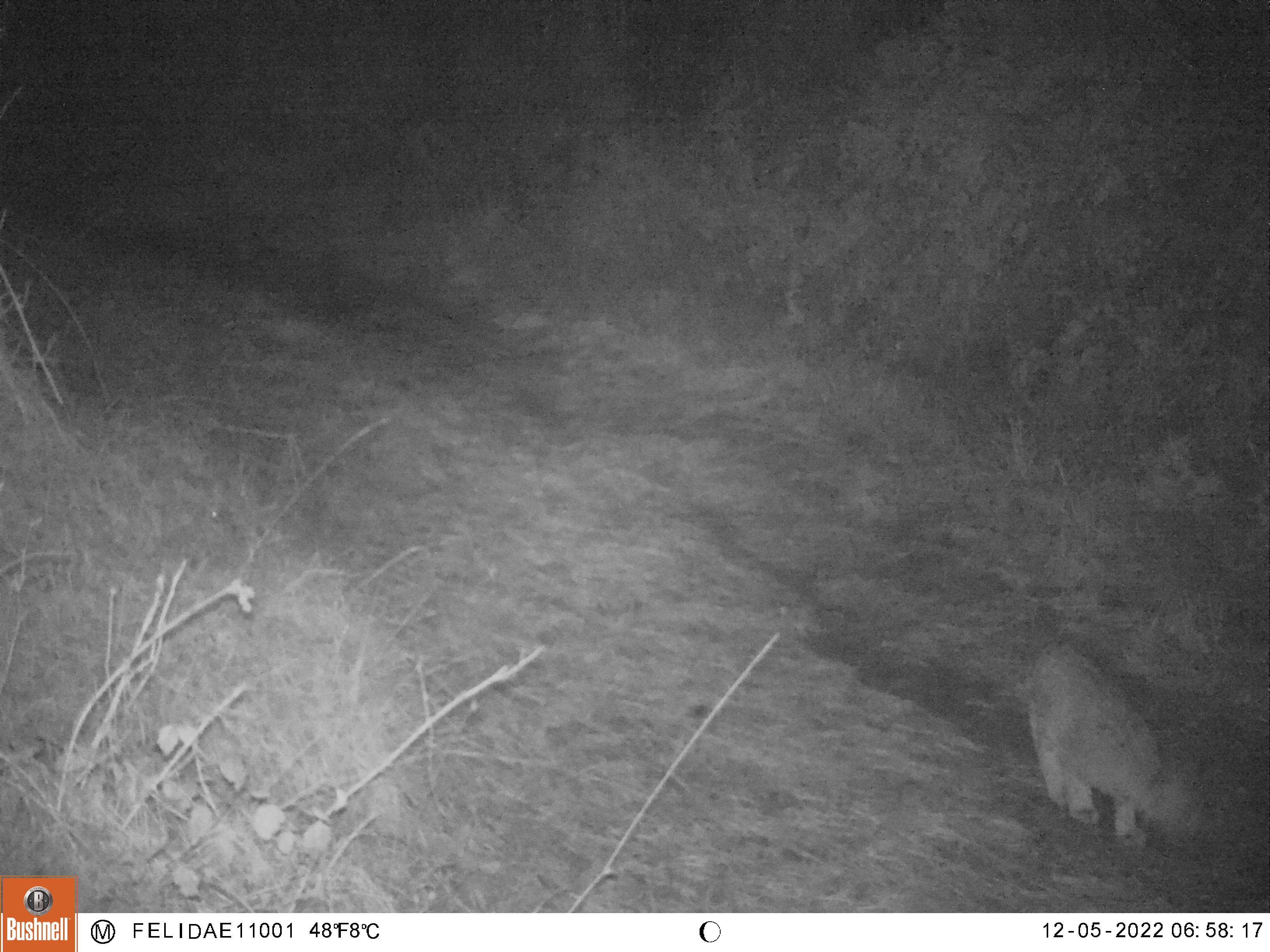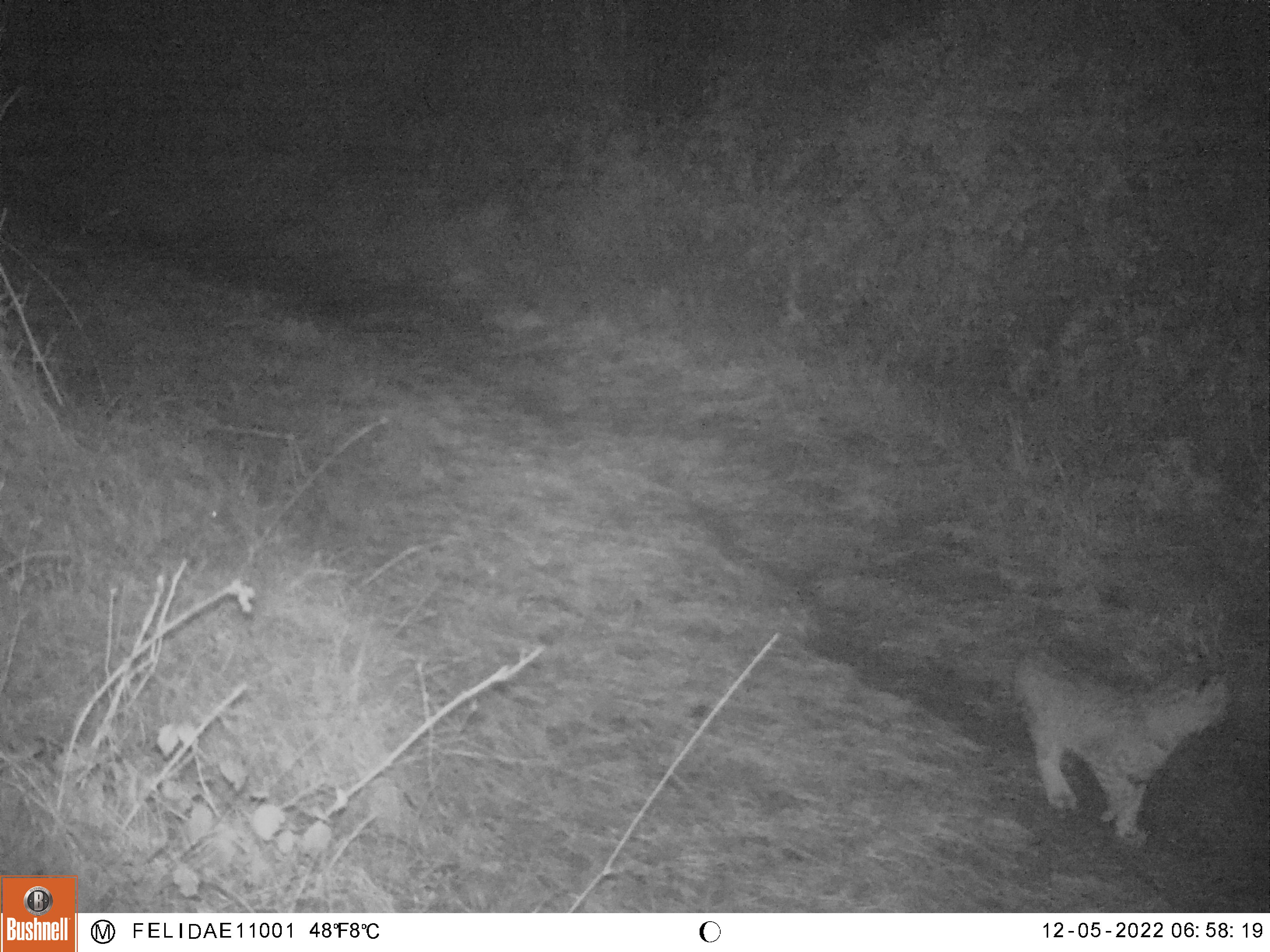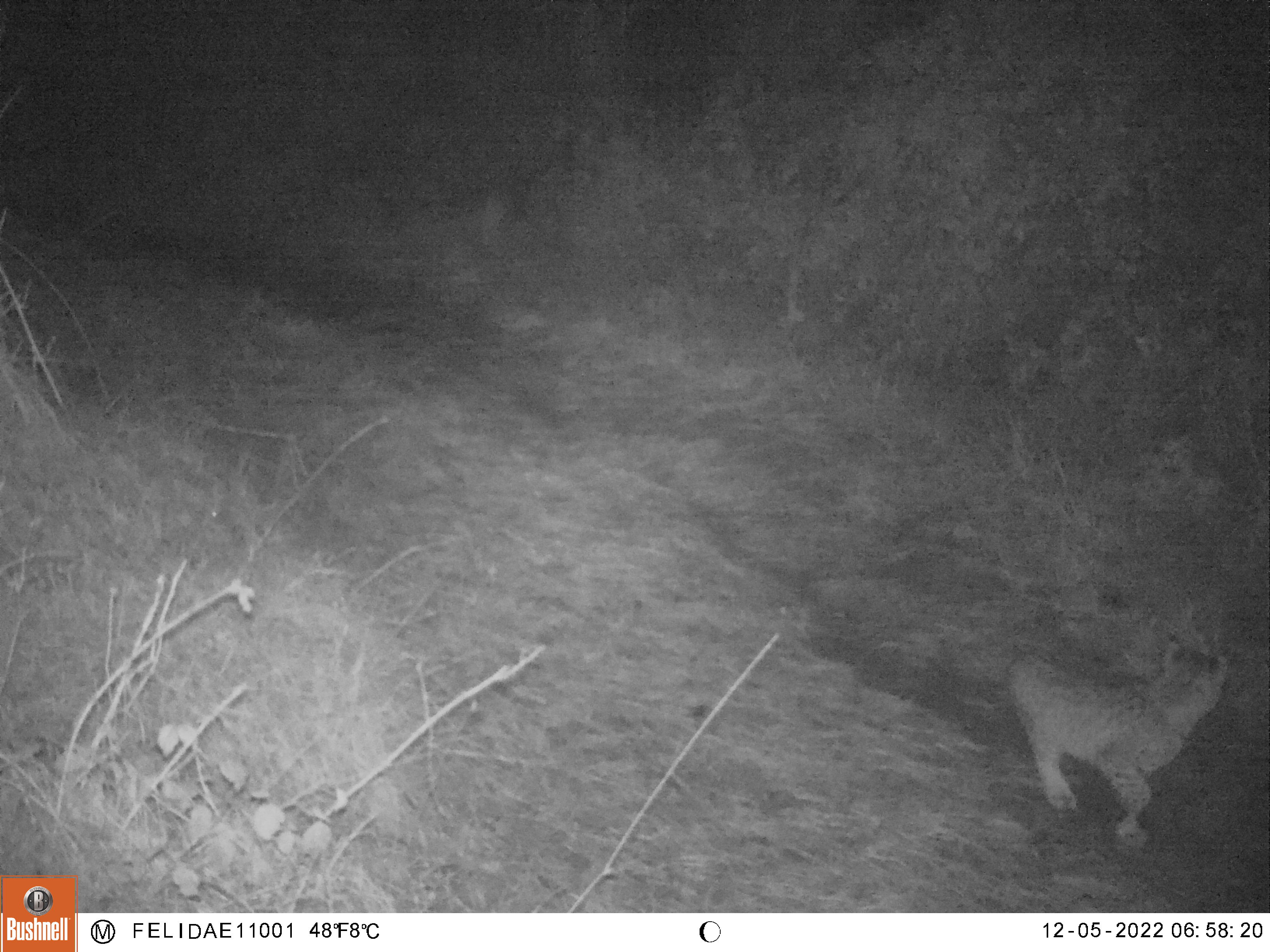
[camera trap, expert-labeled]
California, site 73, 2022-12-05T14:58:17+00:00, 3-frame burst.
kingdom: Animalia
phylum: Chordata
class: Mammalia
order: Carnivora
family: Felidae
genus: Lynx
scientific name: Lynx rufus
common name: bobcat